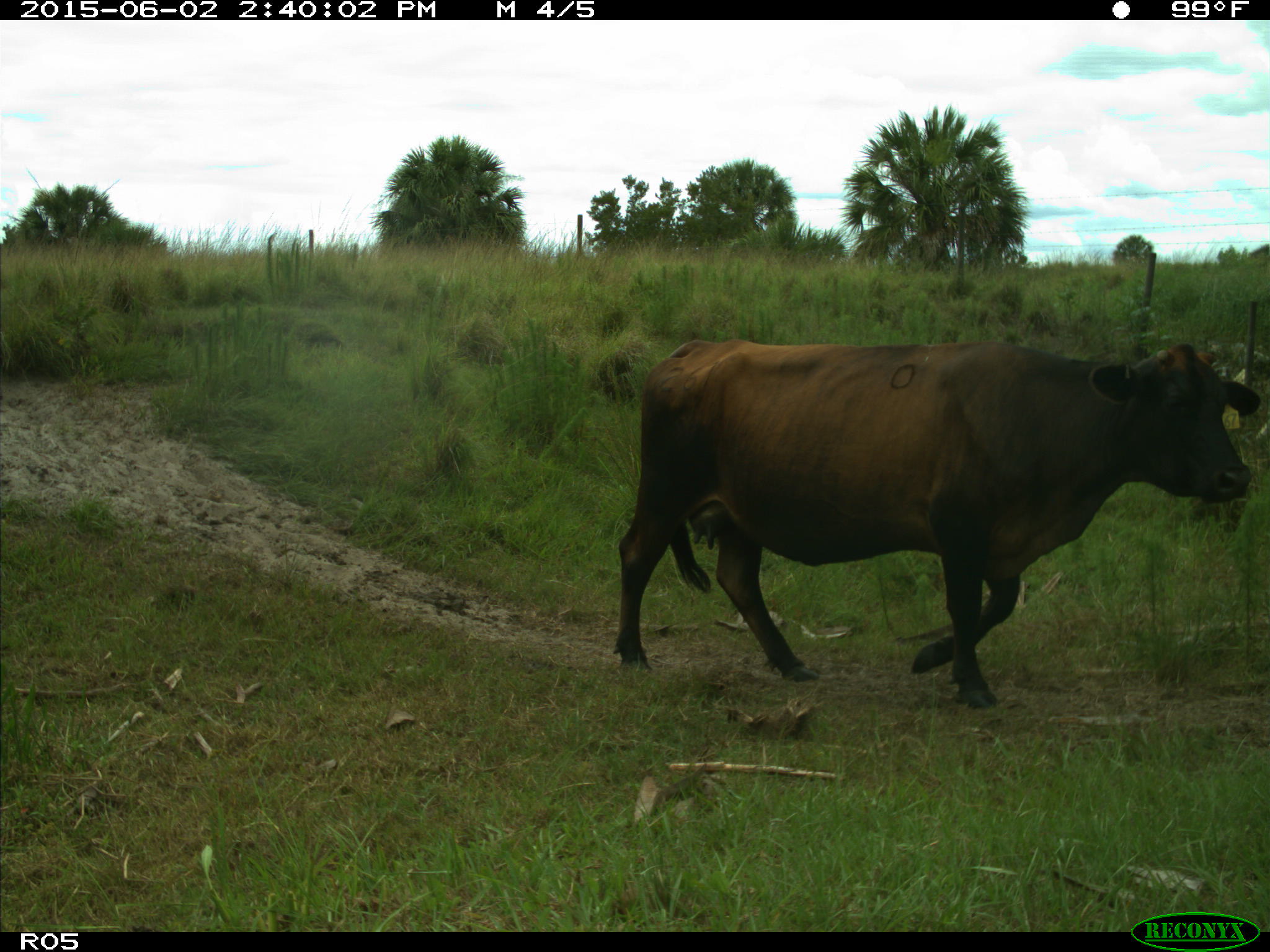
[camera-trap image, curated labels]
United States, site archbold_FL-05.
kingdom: Animalia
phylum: Chordata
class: Mammalia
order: Artiodactyla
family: Bovidae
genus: Bos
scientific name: Bos taurus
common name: domestic cow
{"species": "Bos taurus (domestic cow)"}